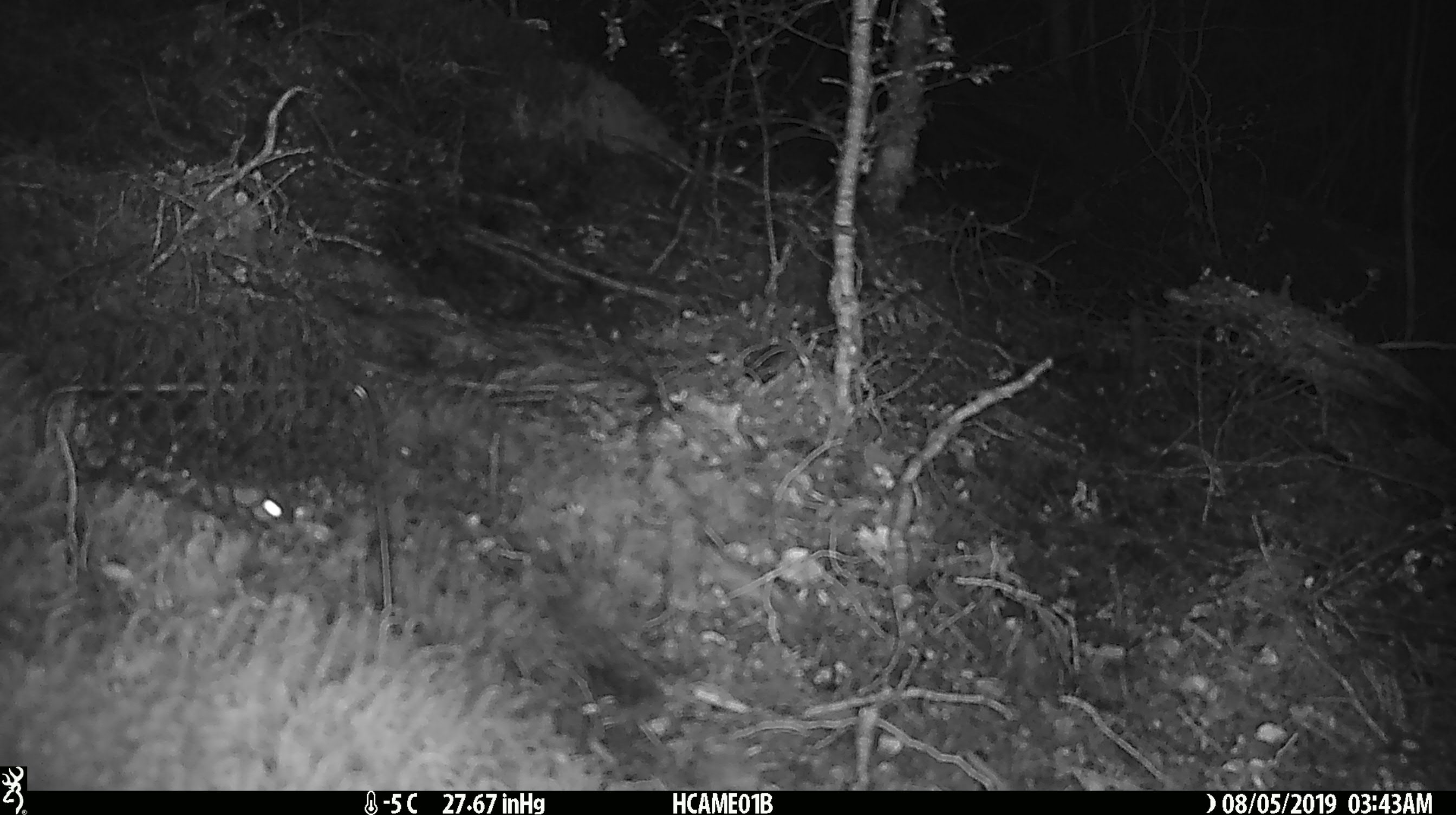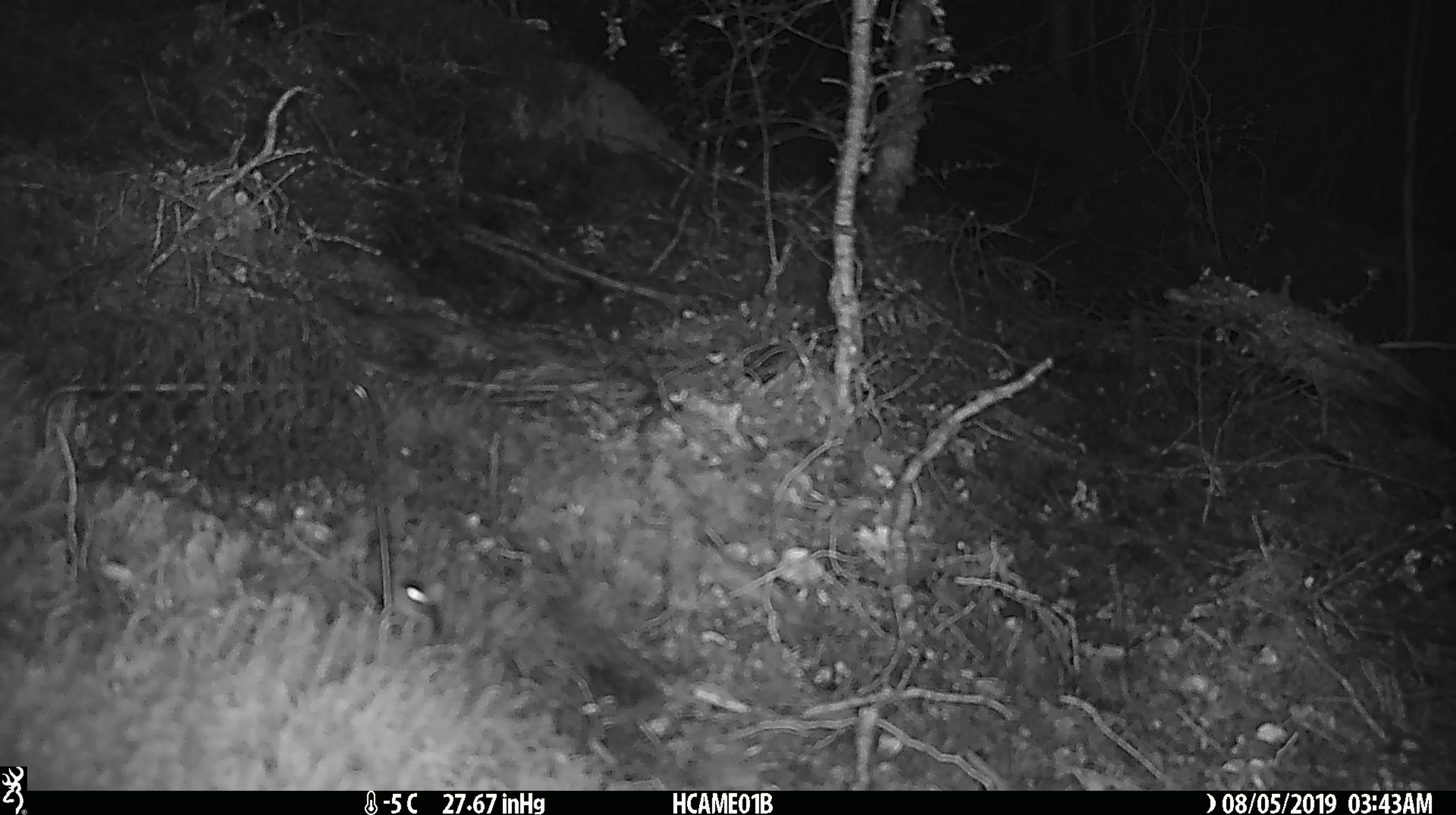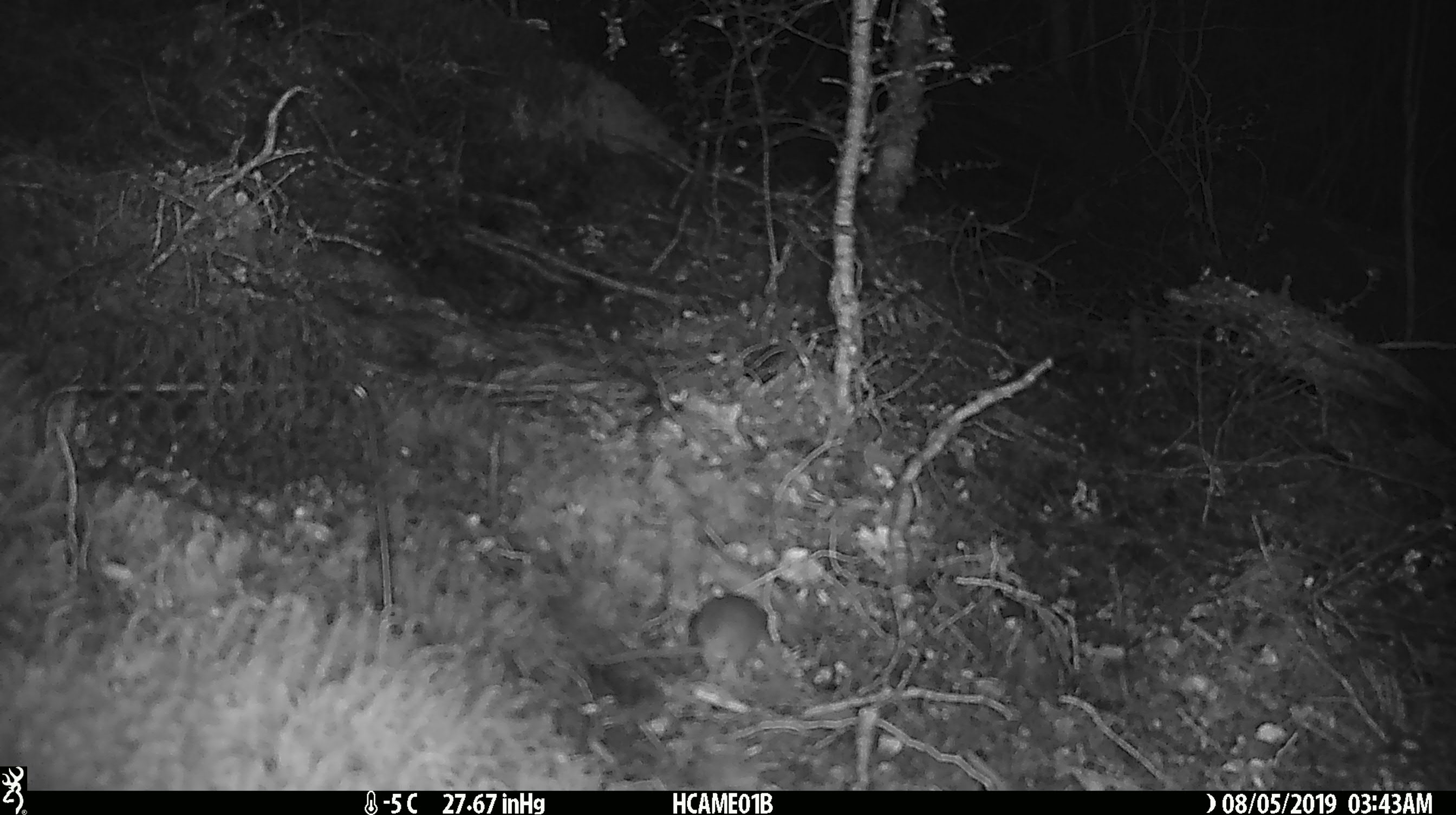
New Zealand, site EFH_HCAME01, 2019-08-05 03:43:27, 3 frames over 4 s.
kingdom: Animalia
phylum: Chordata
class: Mammalia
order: Rodentia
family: Muridae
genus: Mus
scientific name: Mus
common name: mouse